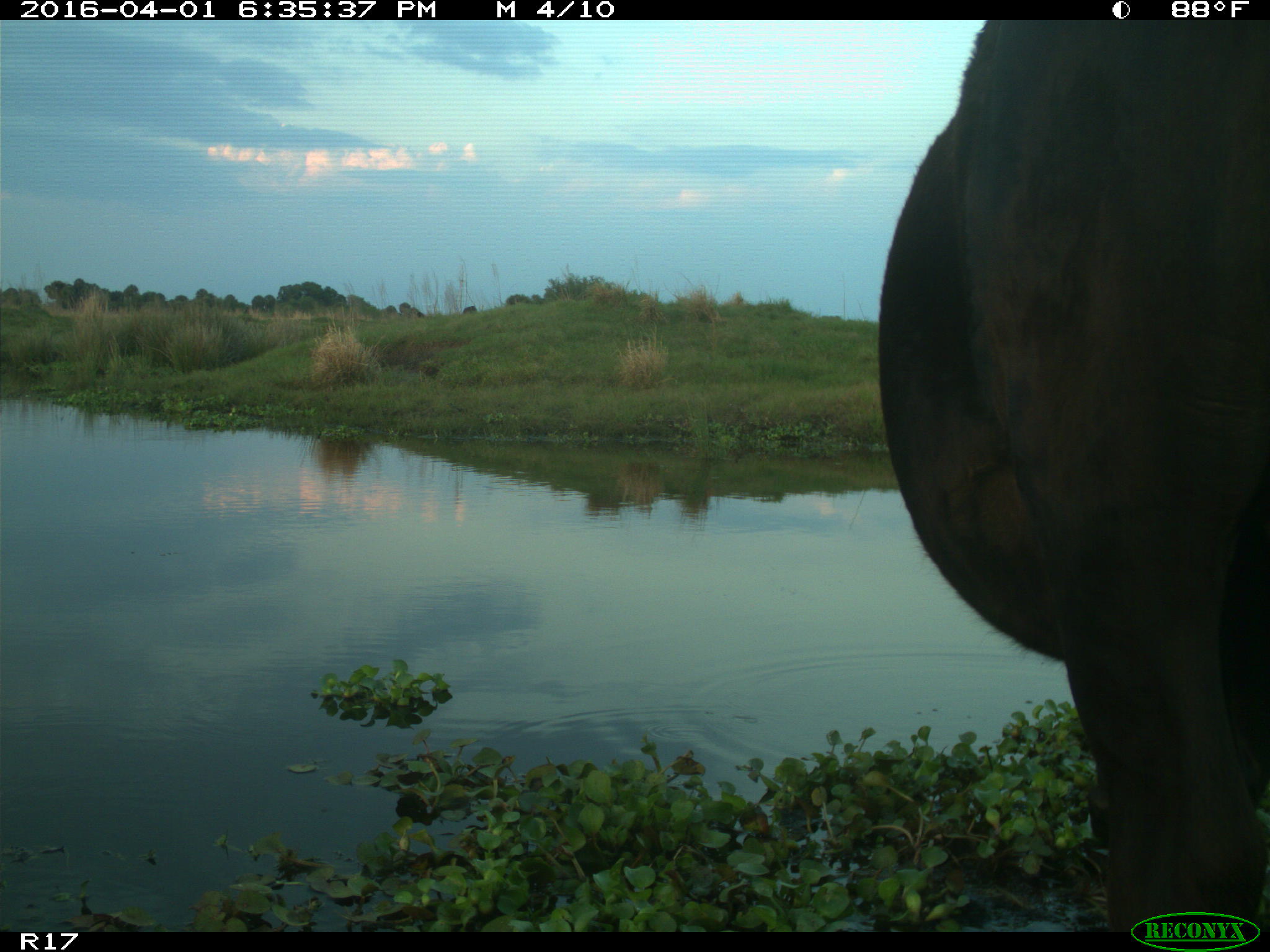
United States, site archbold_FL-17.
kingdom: Animalia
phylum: Chordata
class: Mammalia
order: Artiodactyla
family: Bovidae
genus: Bos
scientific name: Bos taurus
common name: domestic cow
Bos taurus (domestic cow).